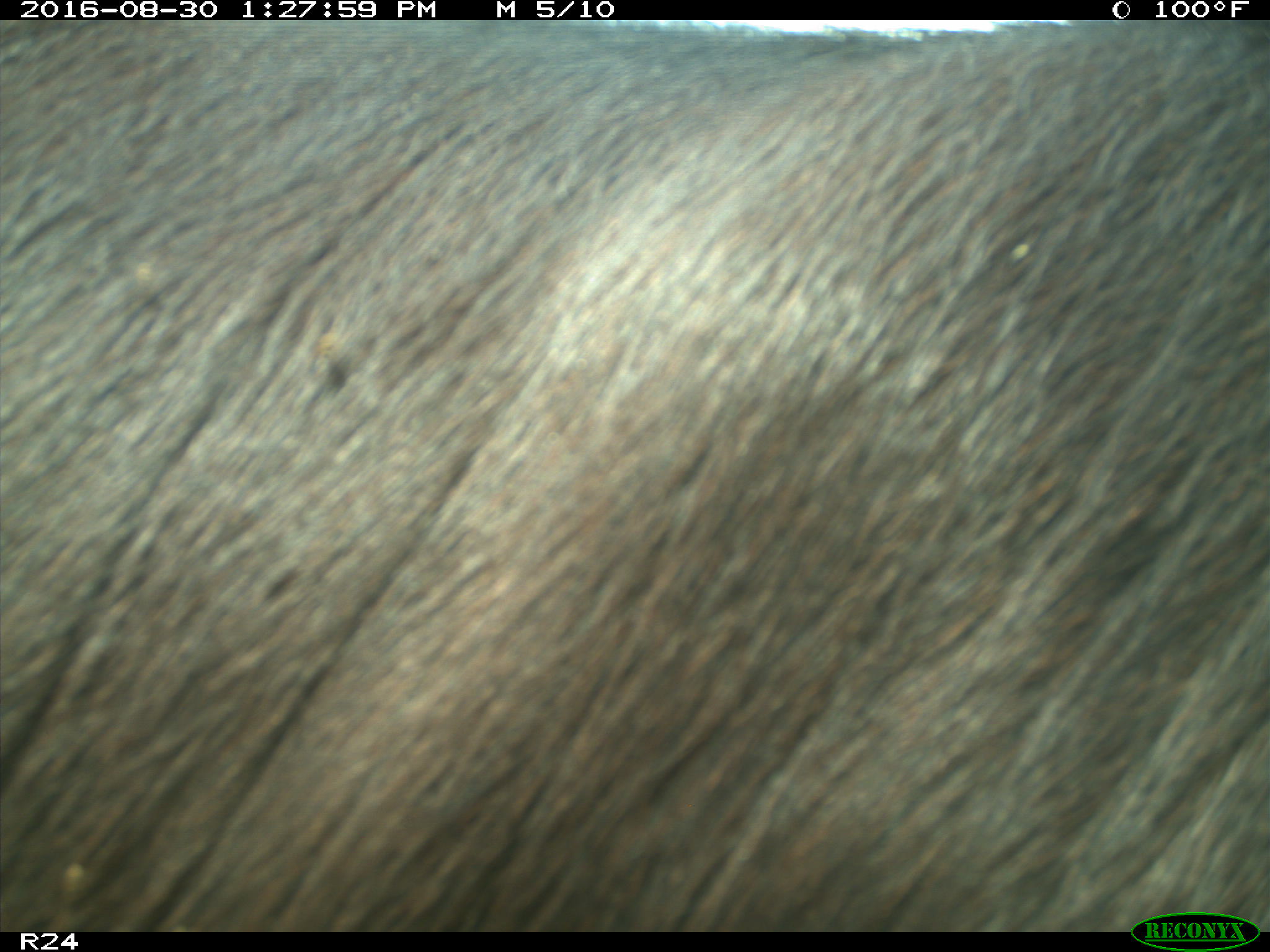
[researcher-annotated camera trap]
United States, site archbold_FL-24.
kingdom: Animalia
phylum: Chordata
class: Mammalia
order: Artiodactyla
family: Bovidae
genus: Bos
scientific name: Bos taurus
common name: domestic cow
Bos taurus (domestic cow).